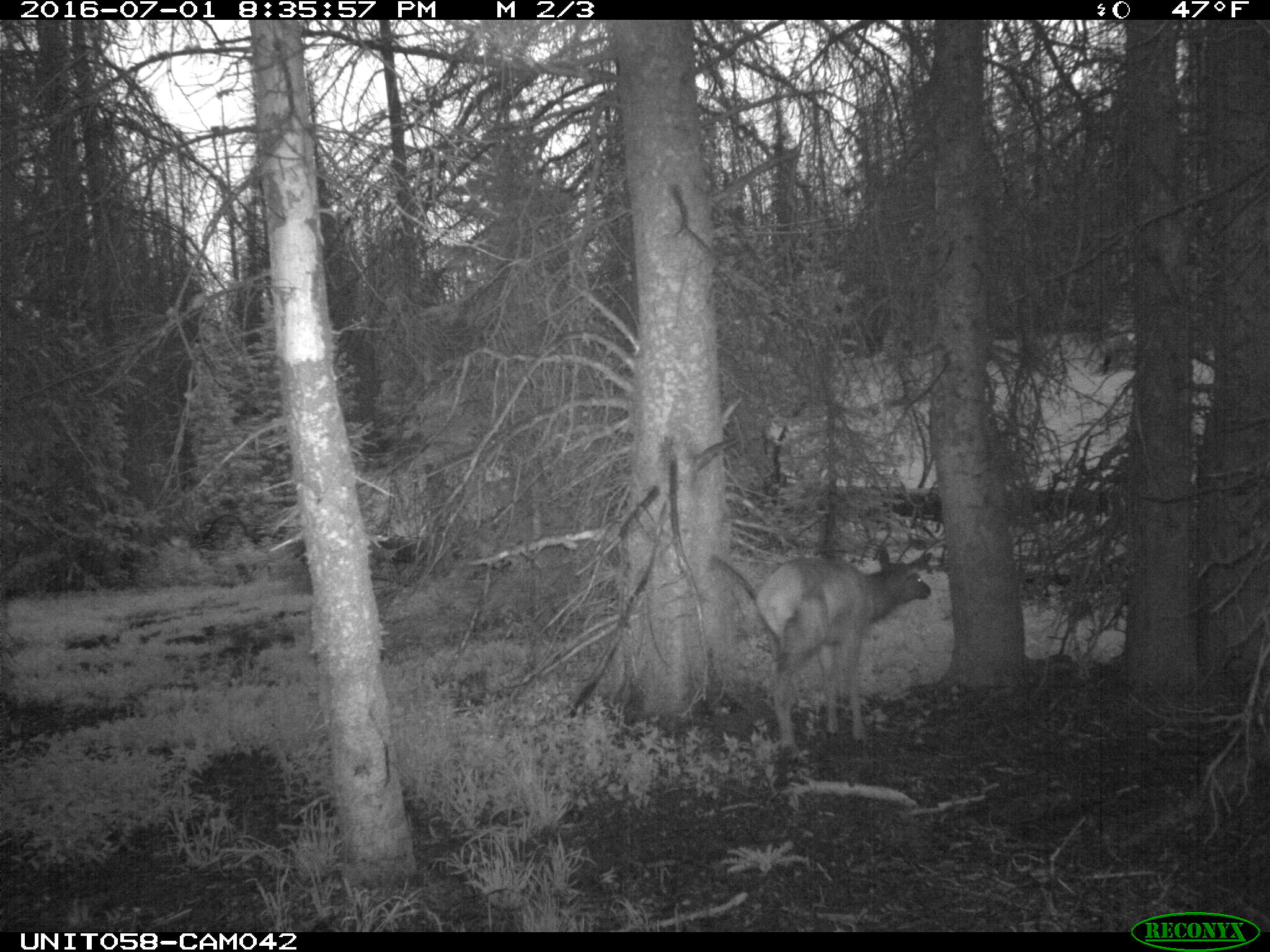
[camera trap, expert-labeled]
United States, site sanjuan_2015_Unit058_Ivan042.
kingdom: Animalia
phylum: Chordata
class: Mammalia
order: Artiodactyla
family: Cervidae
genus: Cervus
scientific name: Cervus elaphus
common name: red deer